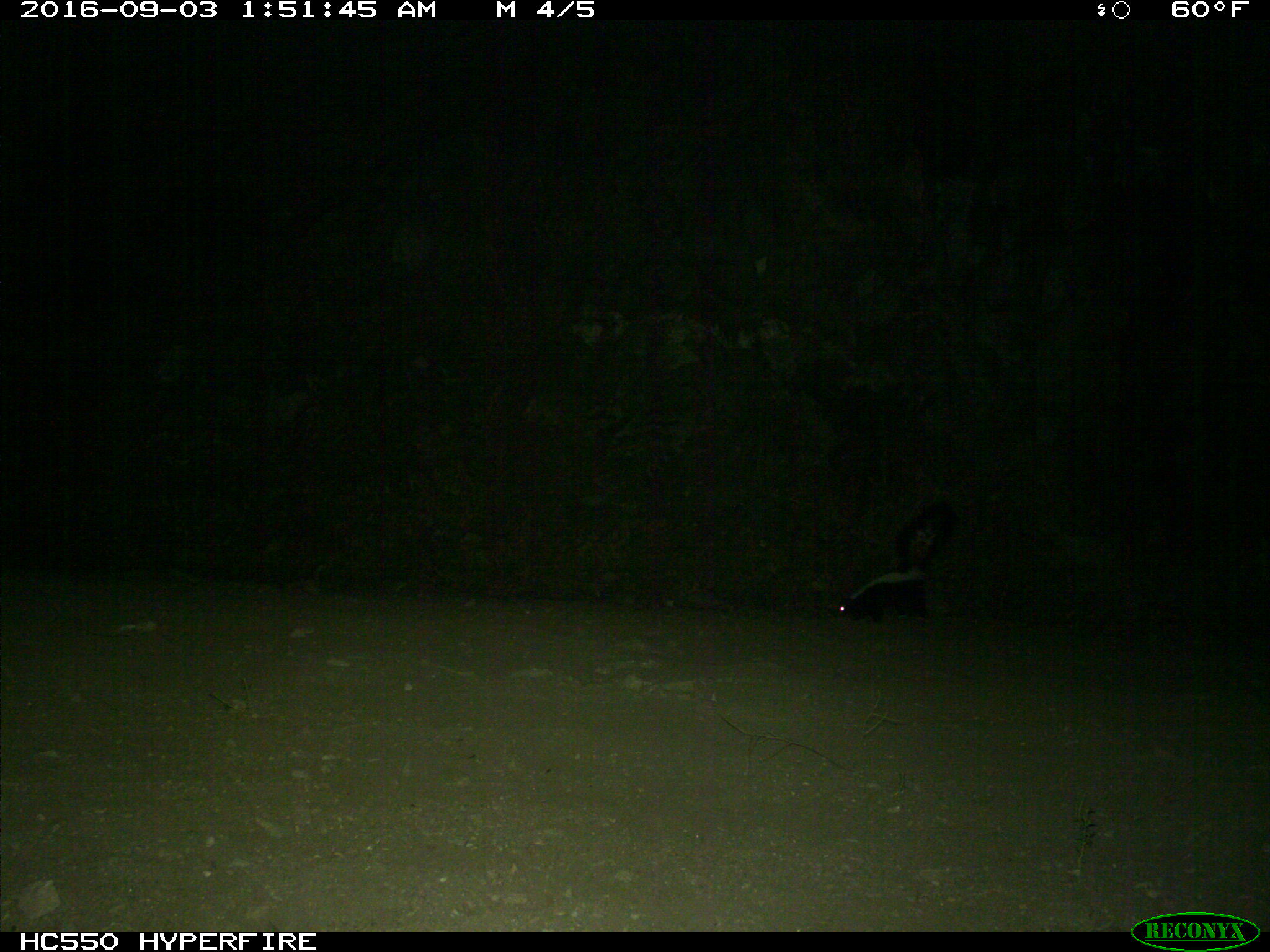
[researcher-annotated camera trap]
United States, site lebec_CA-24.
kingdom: Animalia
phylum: Chordata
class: Mammalia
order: Carnivora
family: Mephitidae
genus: Mephitis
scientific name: Mephitis mephitis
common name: striped skunk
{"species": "Mephitis mephitis (striped skunk)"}